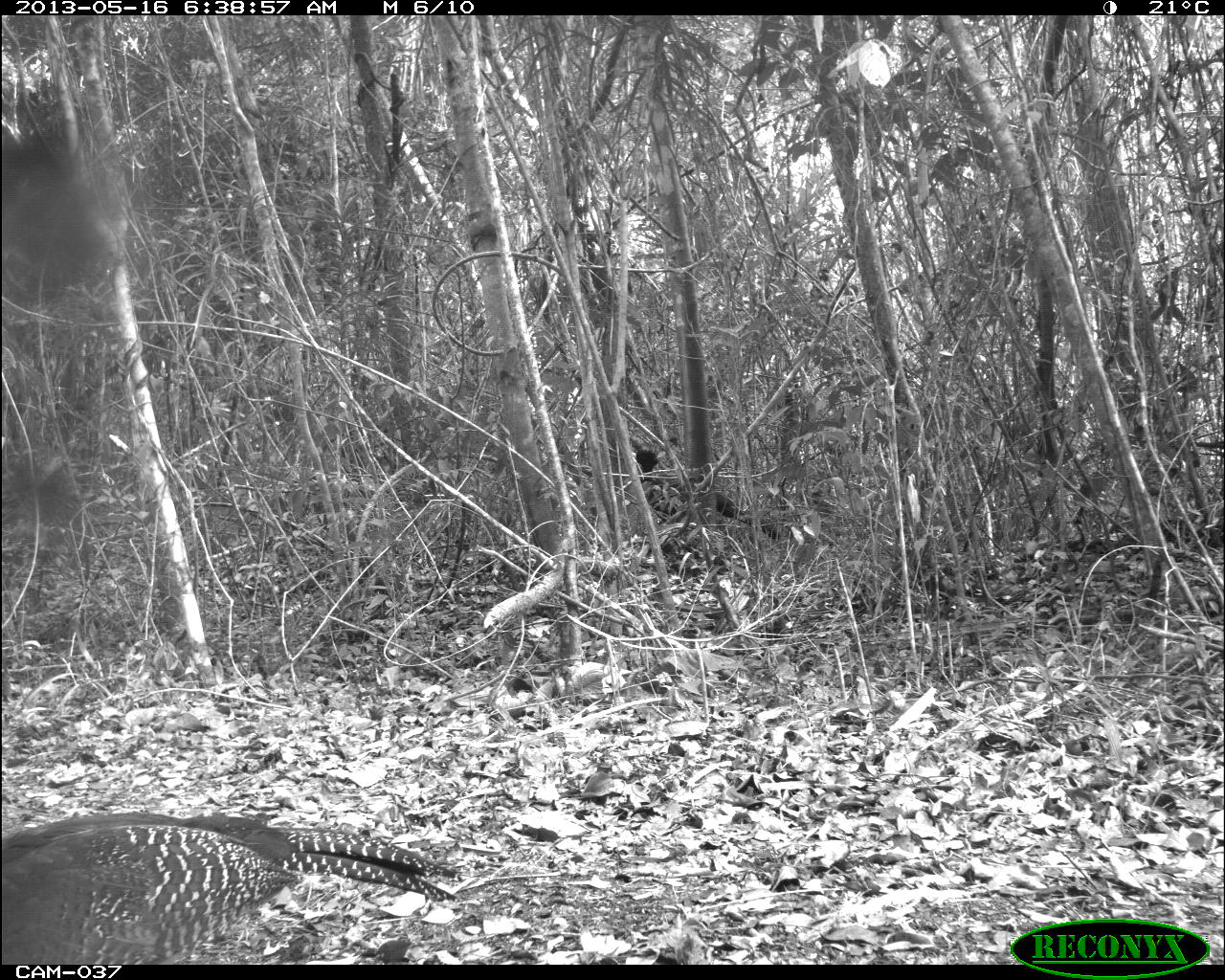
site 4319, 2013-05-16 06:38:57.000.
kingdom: Animalia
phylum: Chordata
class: Aves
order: Galliformes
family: Cracidae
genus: Crax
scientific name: Crax rubra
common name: great curassow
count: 2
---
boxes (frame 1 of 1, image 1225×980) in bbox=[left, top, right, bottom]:
crax rubra: bbox=[1, 810, 465, 964]